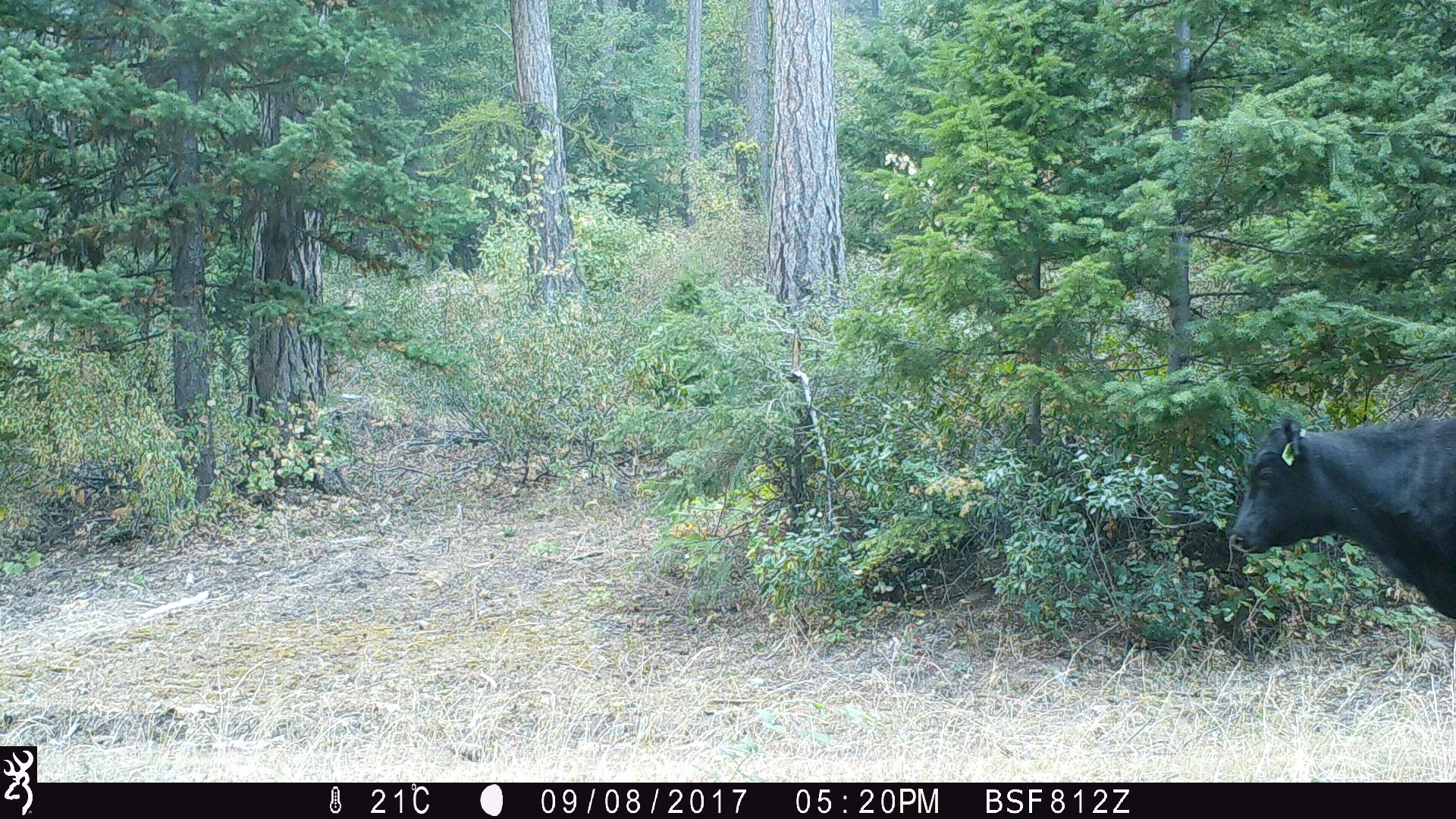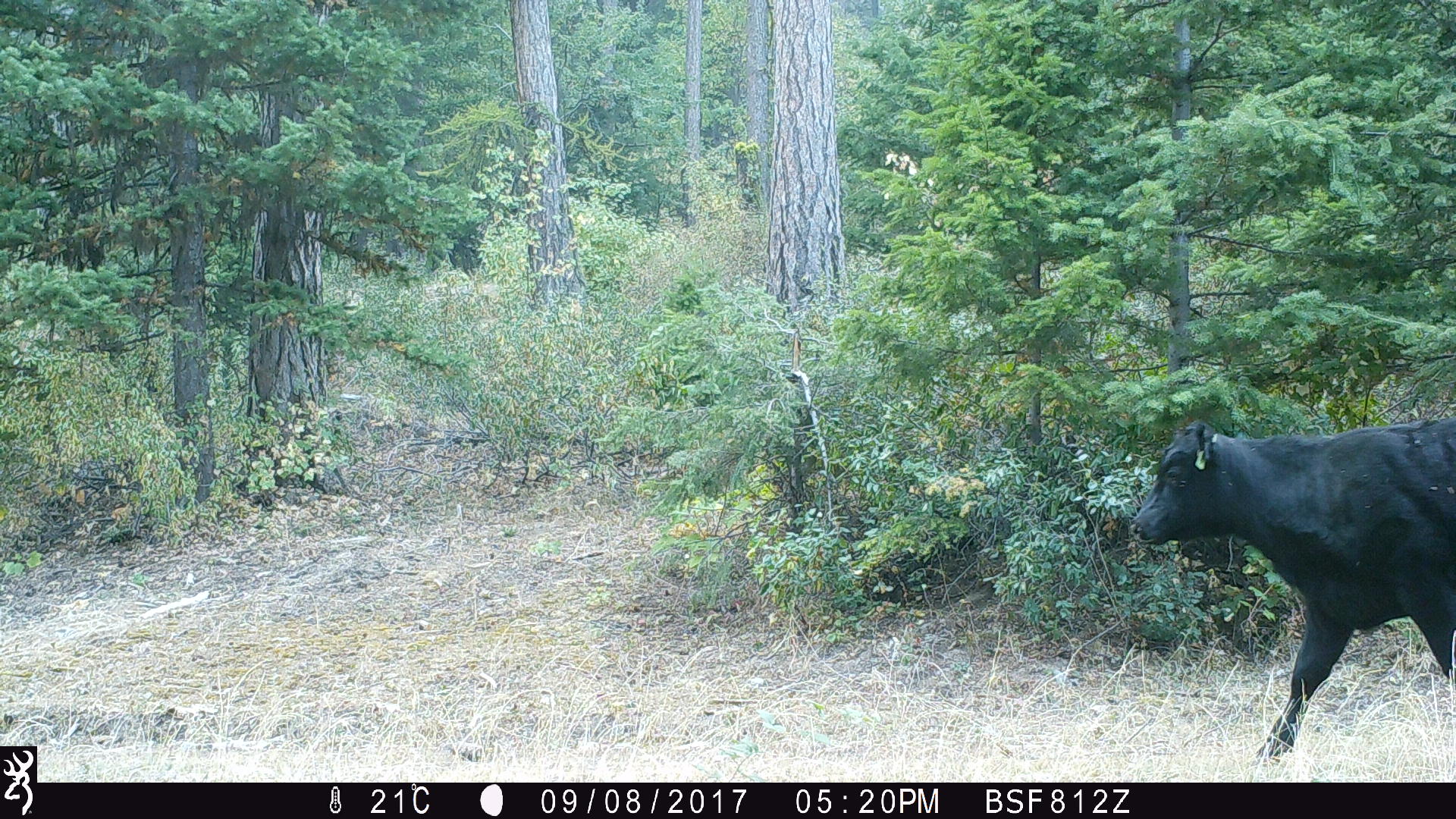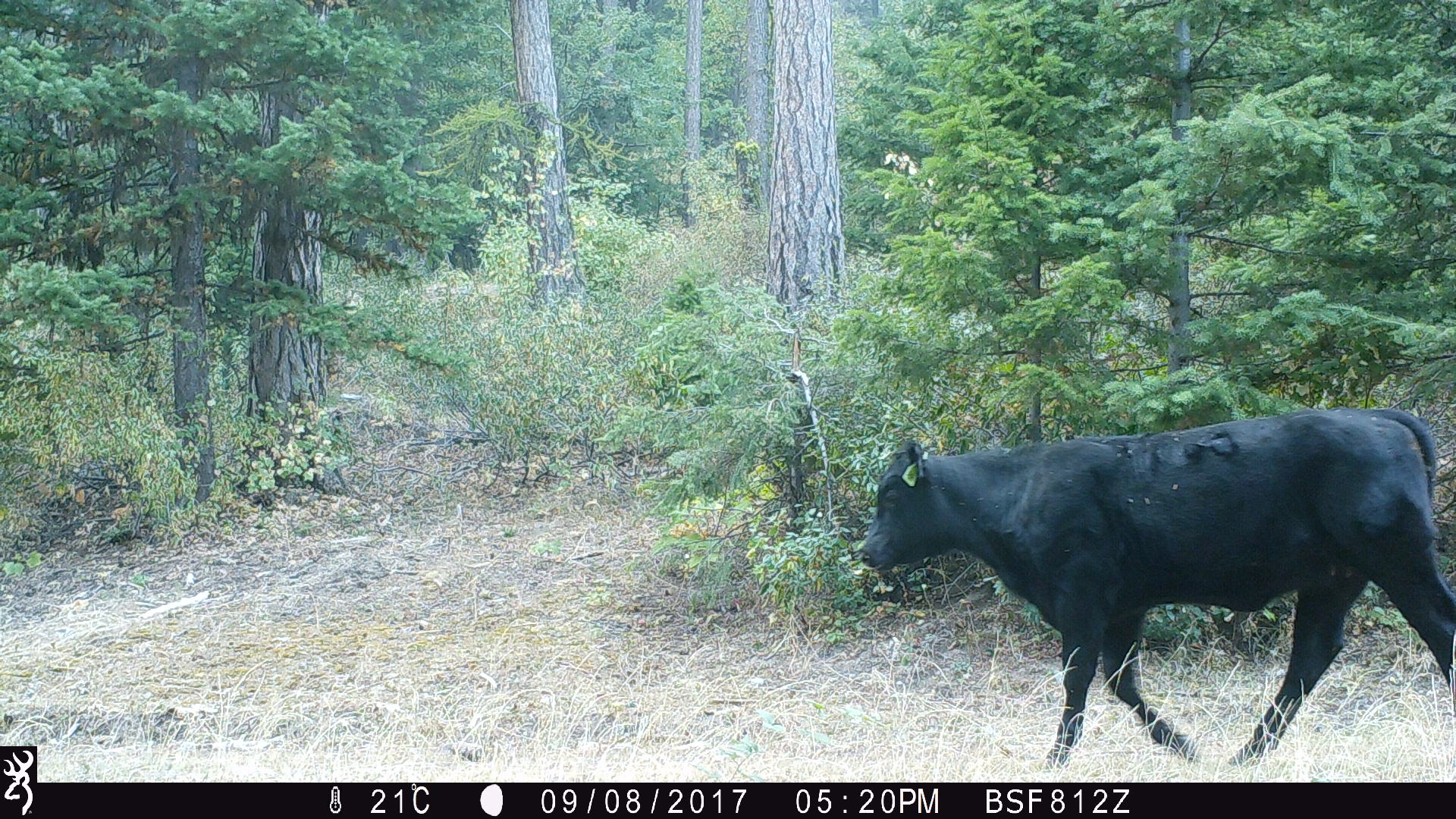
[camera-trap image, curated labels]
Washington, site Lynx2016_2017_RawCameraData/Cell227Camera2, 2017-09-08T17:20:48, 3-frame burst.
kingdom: Animalia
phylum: Chordata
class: Mammalia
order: Artiodactyla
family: Bovidae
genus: Bos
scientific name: Bos taurus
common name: domestic cattle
Domestic cattle (Bos taurus). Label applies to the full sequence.